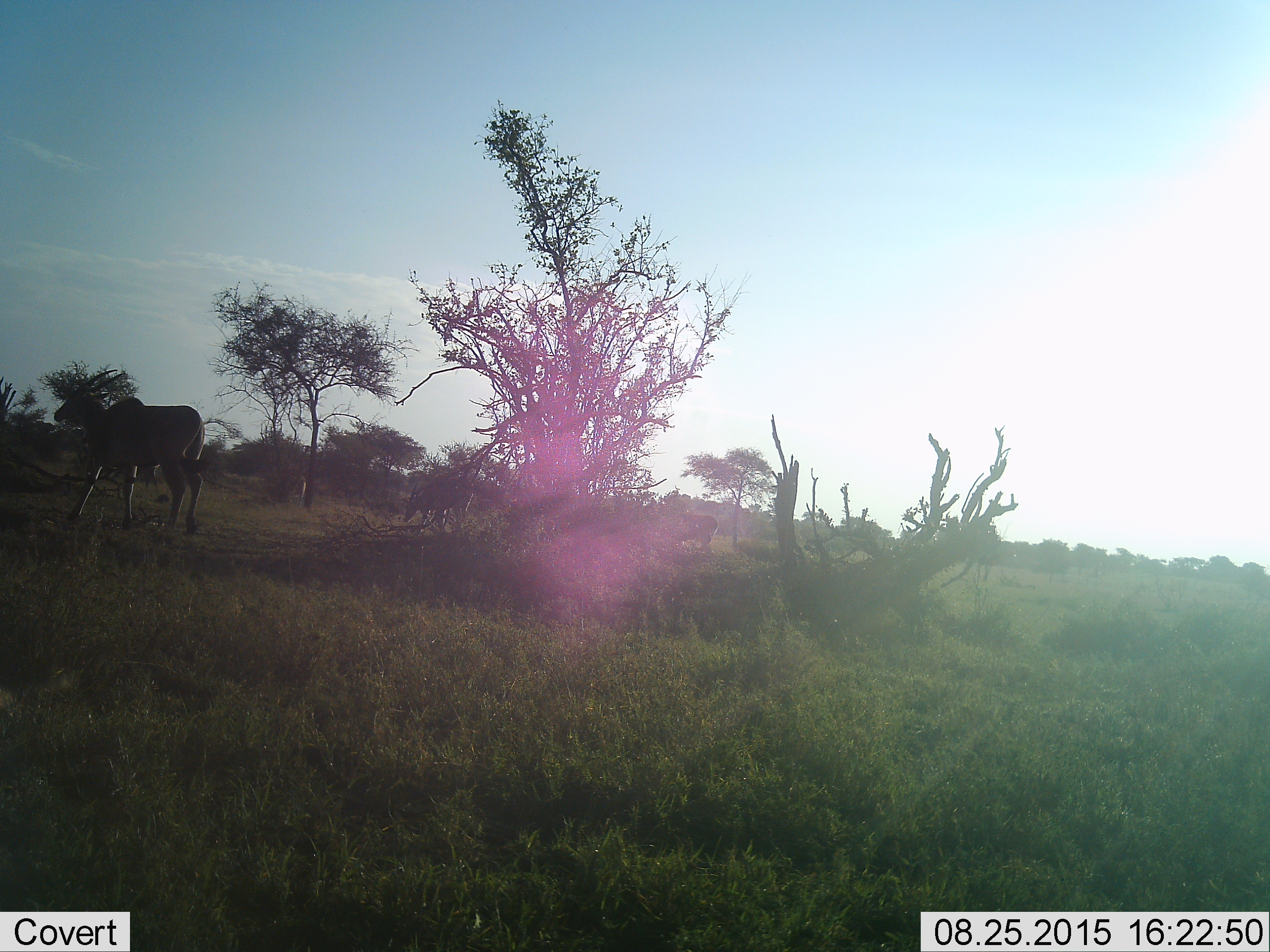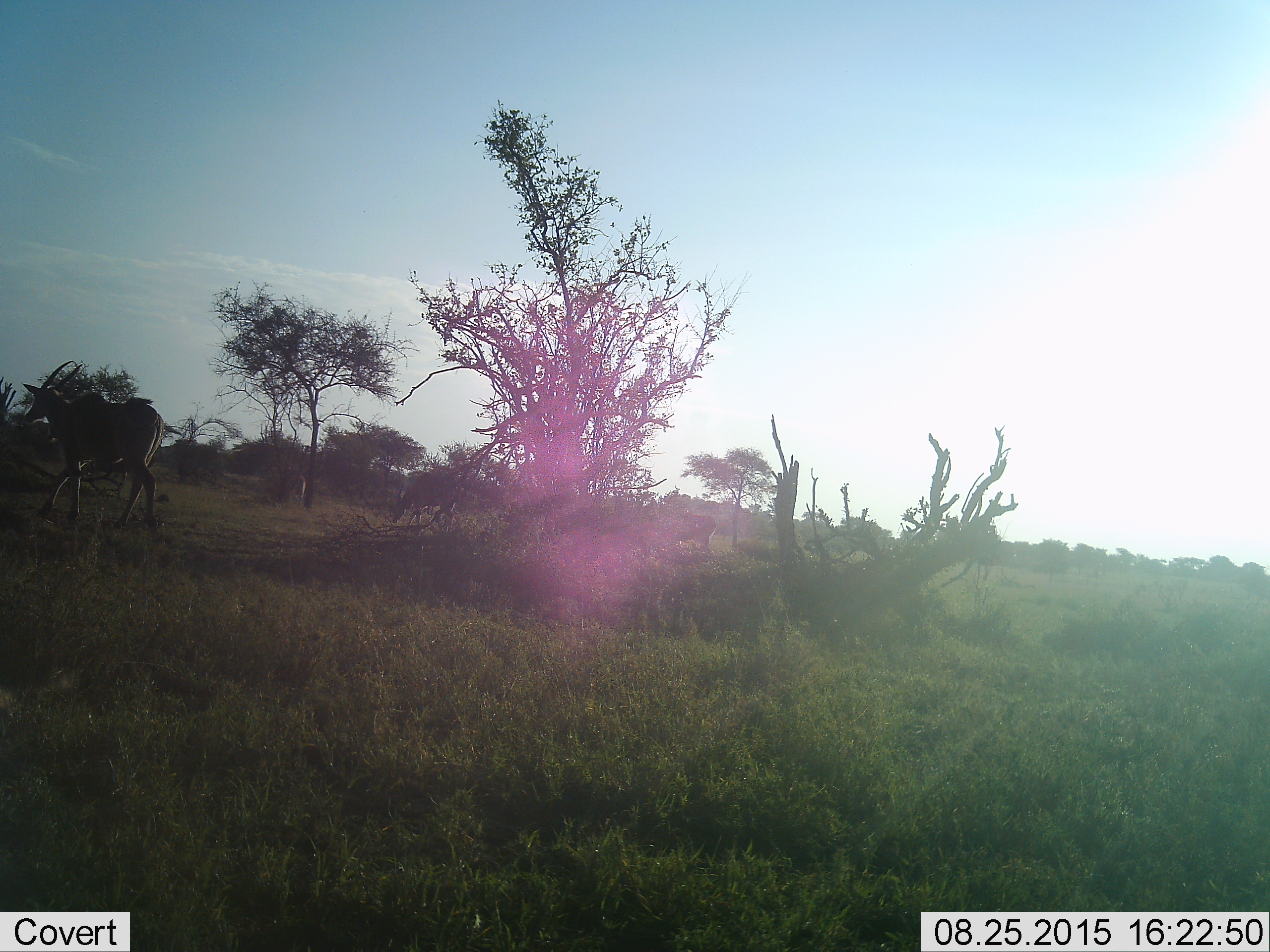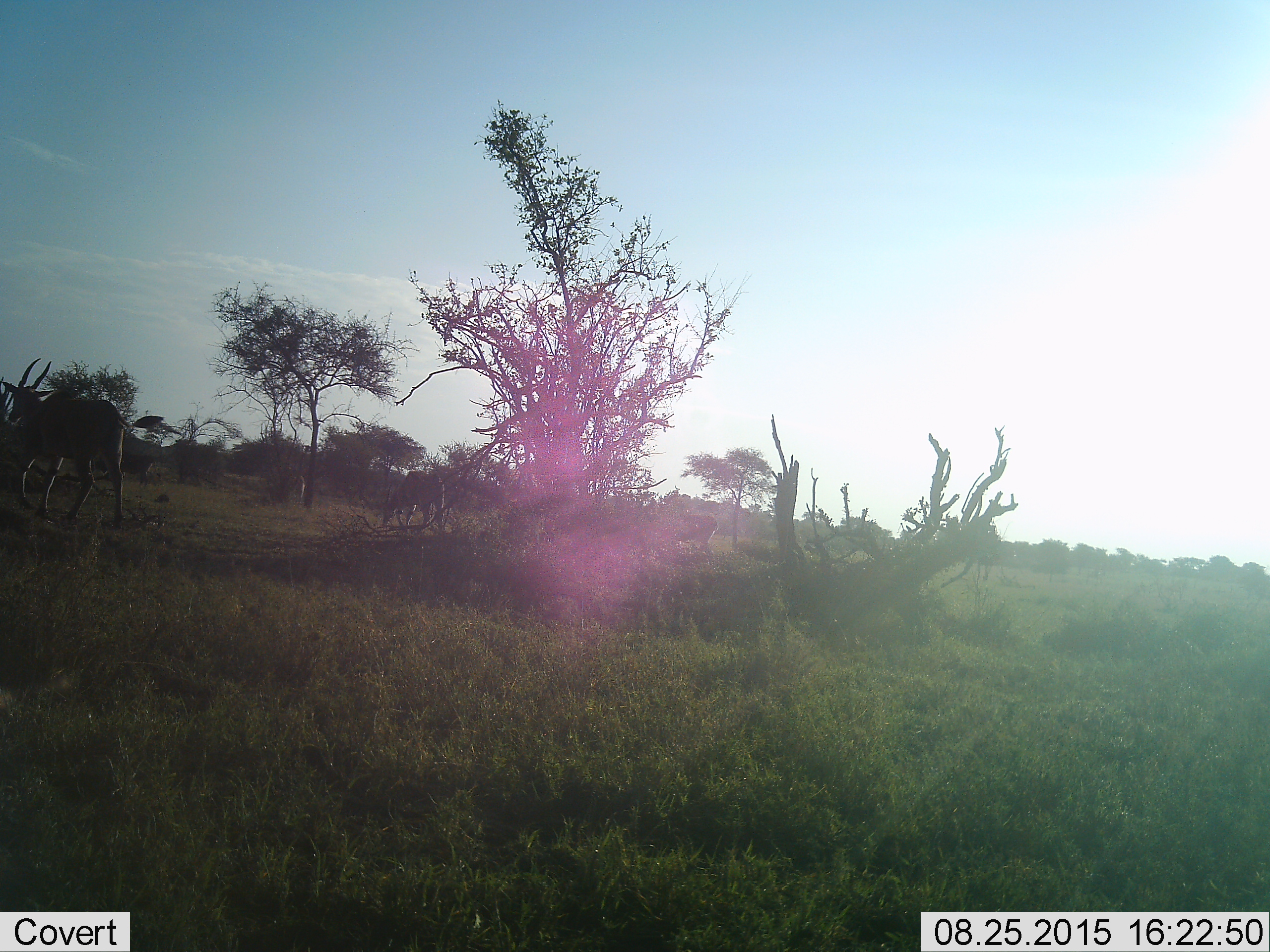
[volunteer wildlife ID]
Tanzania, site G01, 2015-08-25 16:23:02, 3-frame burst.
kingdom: Animalia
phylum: Chordata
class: Mammalia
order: Artiodactyla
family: Bovidae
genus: Tragelaphus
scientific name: Tragelaphus oryx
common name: eland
Eland (Tragelaphus oryx), count 3. Behavior (volunteer vote fractions): standing 43%, resting 0%, moving 100%, interacting 0%. Young present (vote fraction): 0%. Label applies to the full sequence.